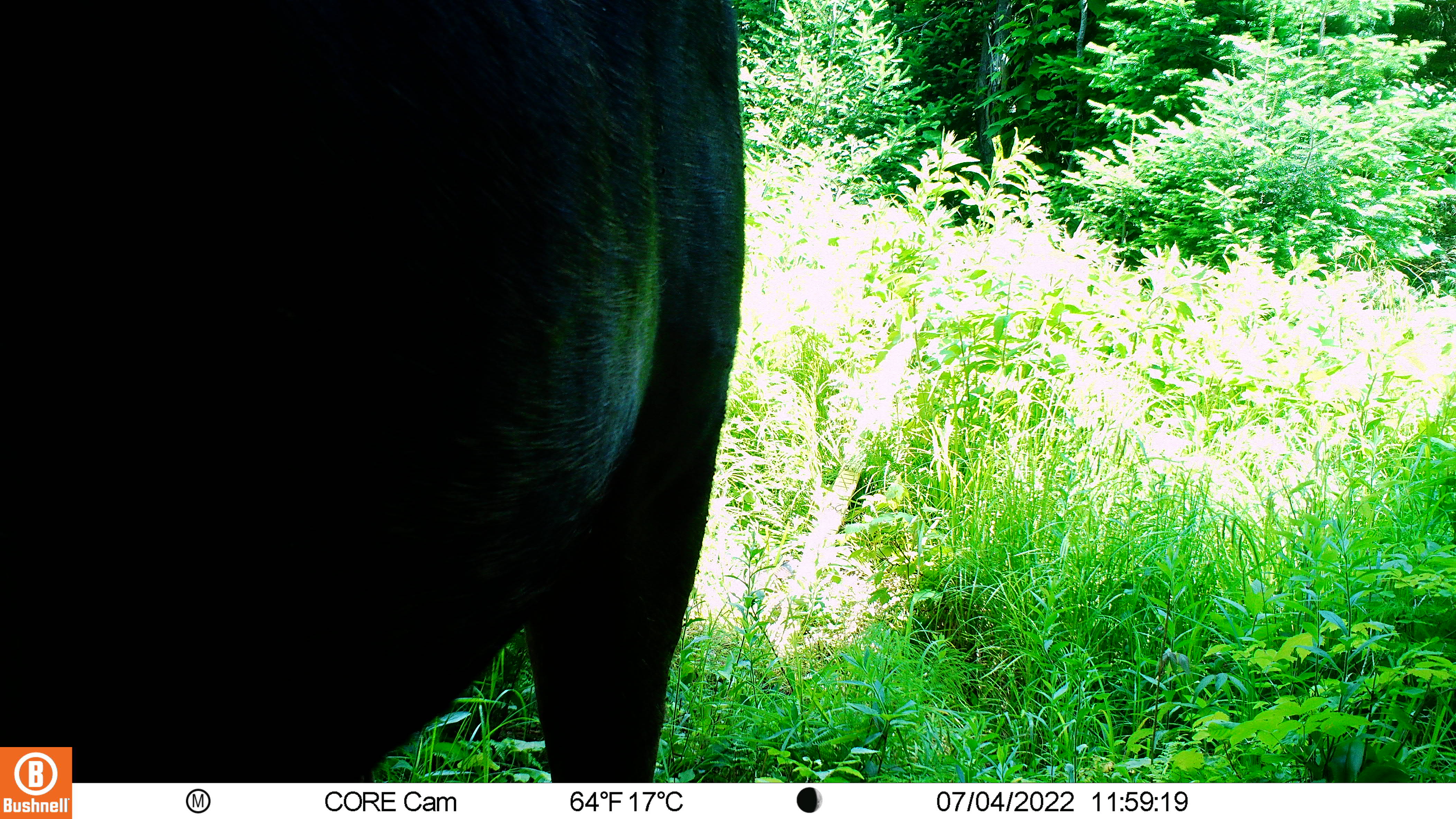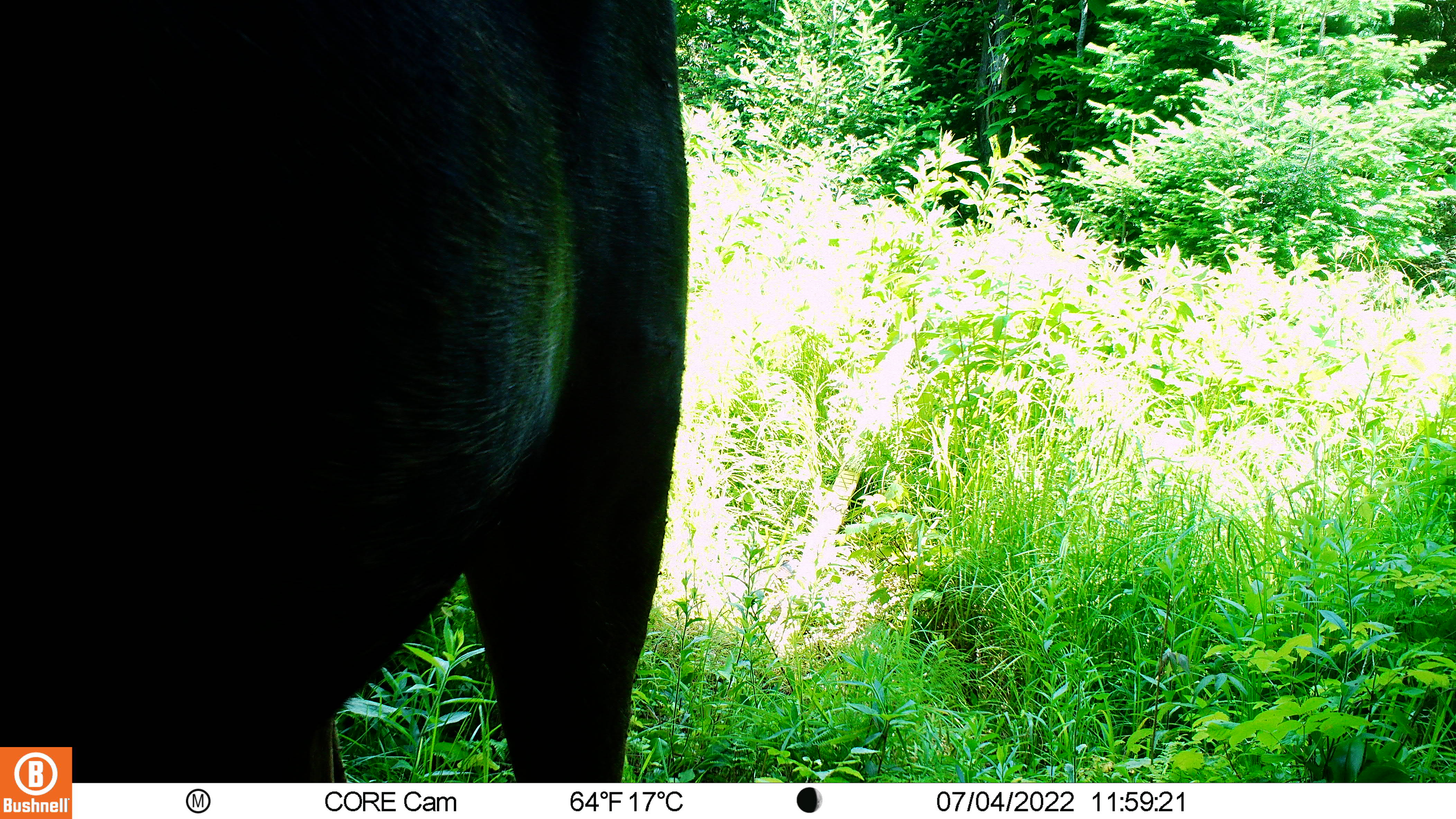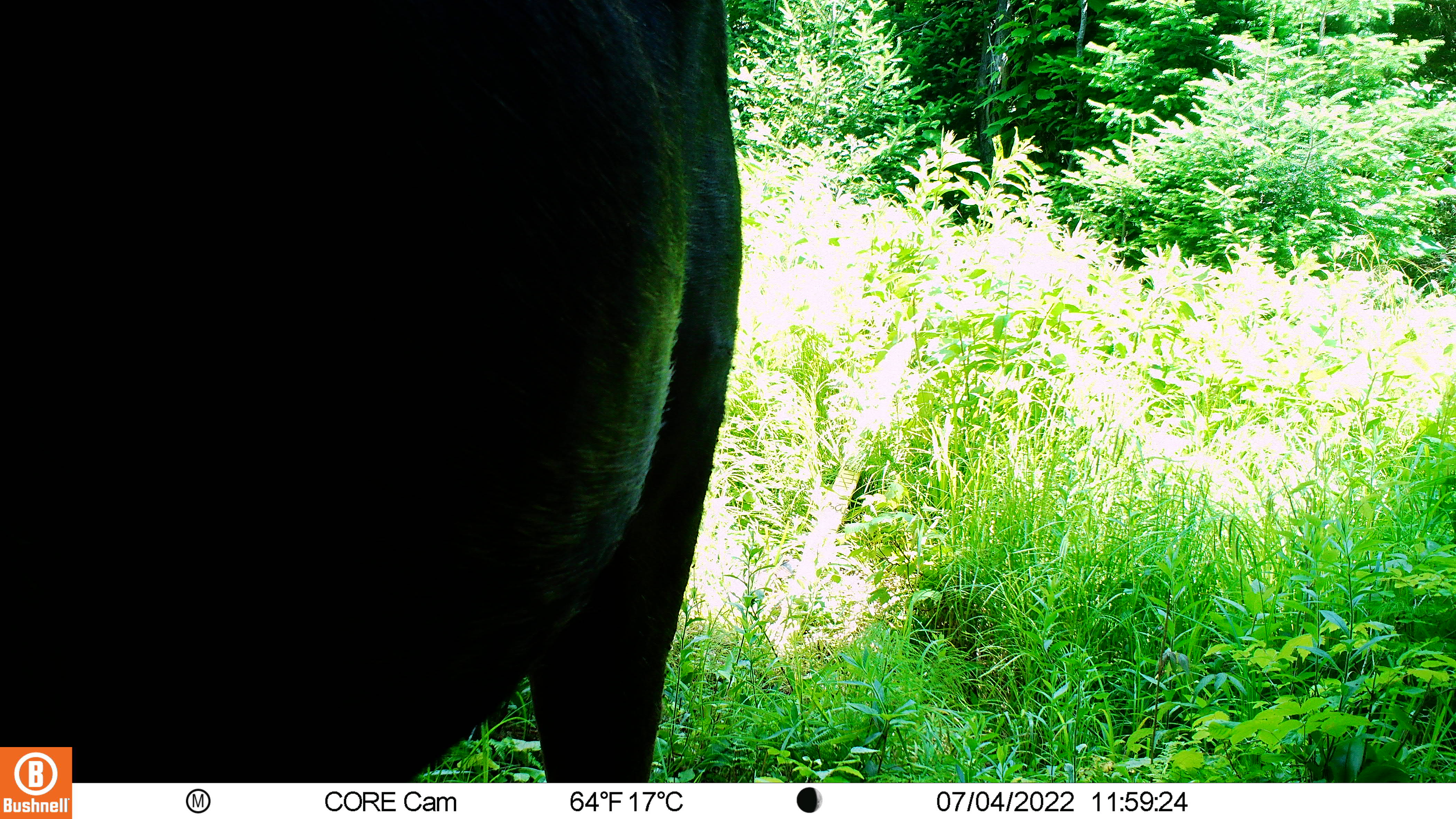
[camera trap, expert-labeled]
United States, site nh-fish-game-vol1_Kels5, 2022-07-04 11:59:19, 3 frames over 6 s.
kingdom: Animalia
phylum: Chordata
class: Mammalia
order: Artiodactyla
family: Cervidae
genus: Alces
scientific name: Alces alces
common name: moose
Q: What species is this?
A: Moose (Alces alces).